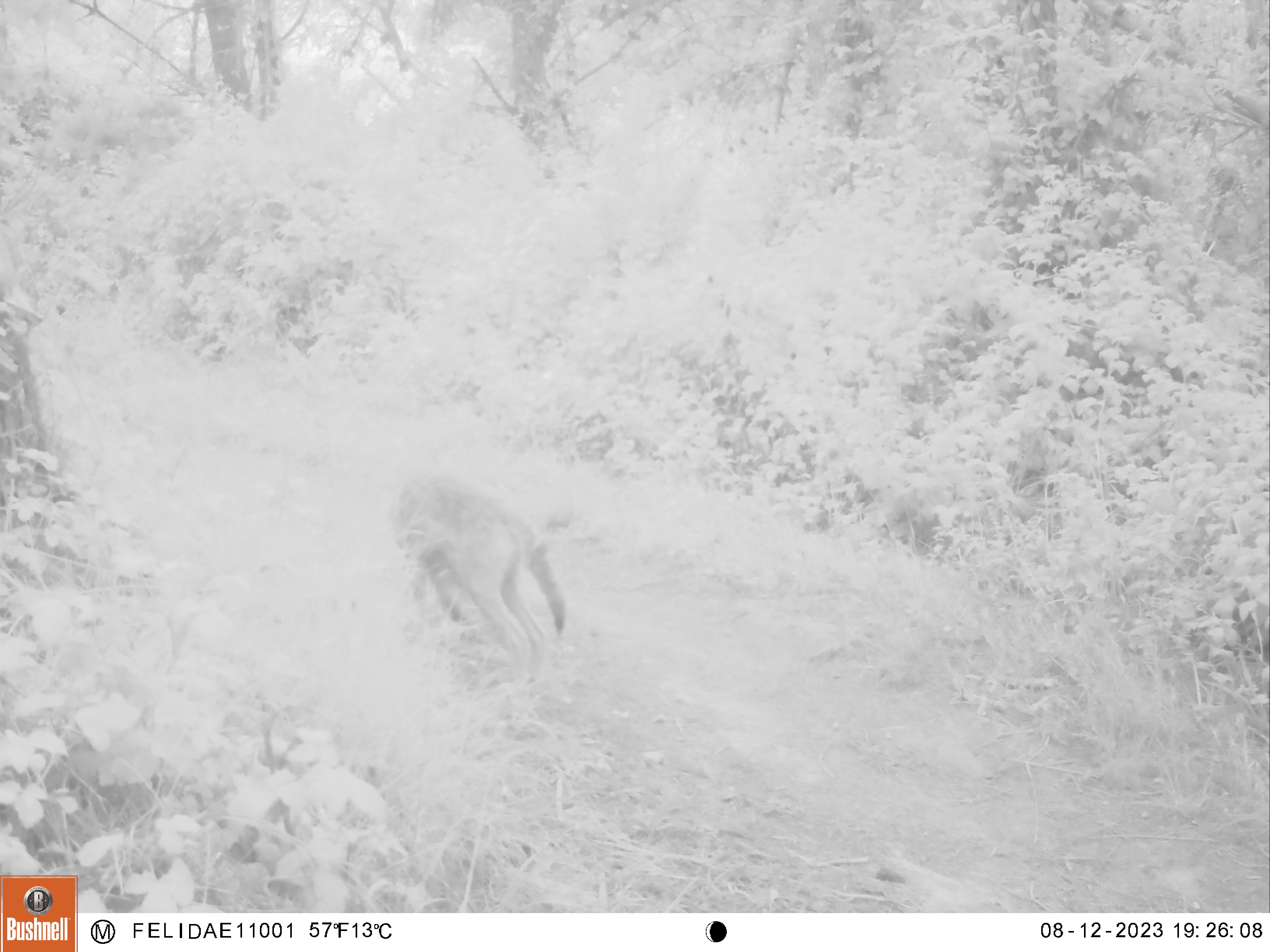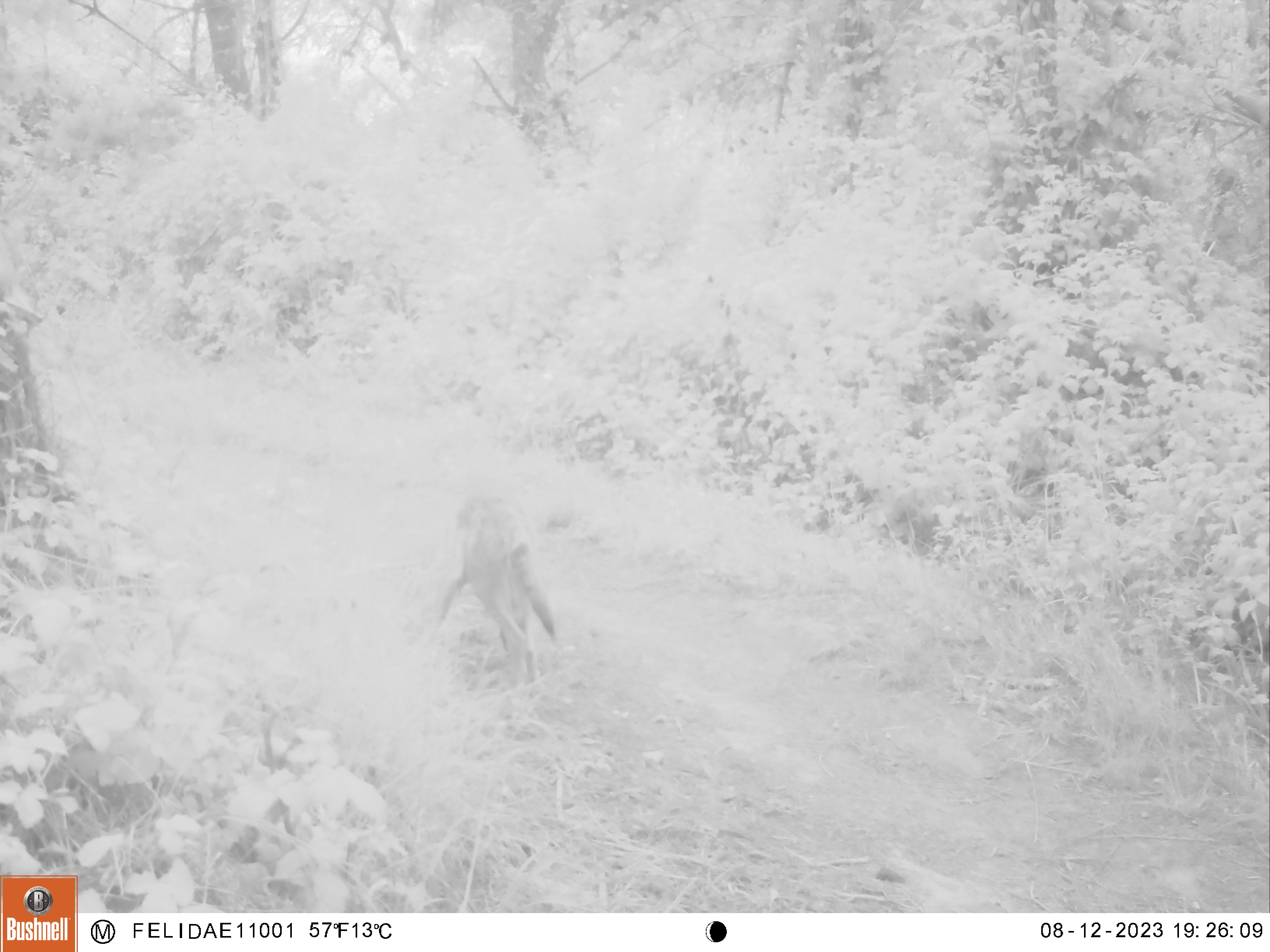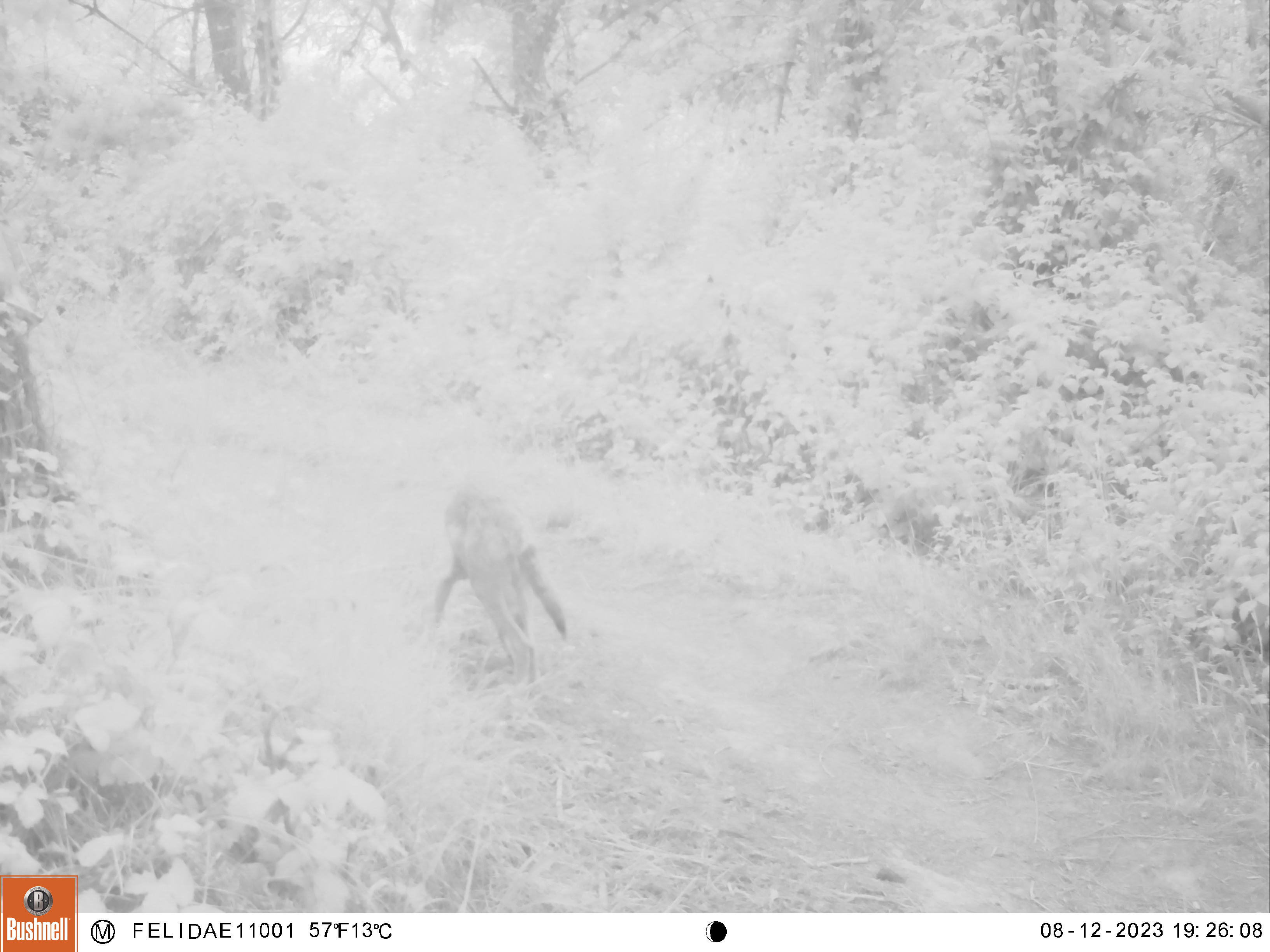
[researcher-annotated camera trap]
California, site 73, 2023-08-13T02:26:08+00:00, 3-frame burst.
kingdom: Animalia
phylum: Chordata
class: Mammalia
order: Carnivora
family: Canidae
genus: Canis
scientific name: Canis latrans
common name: coyote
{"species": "coyote (Canis latrans)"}